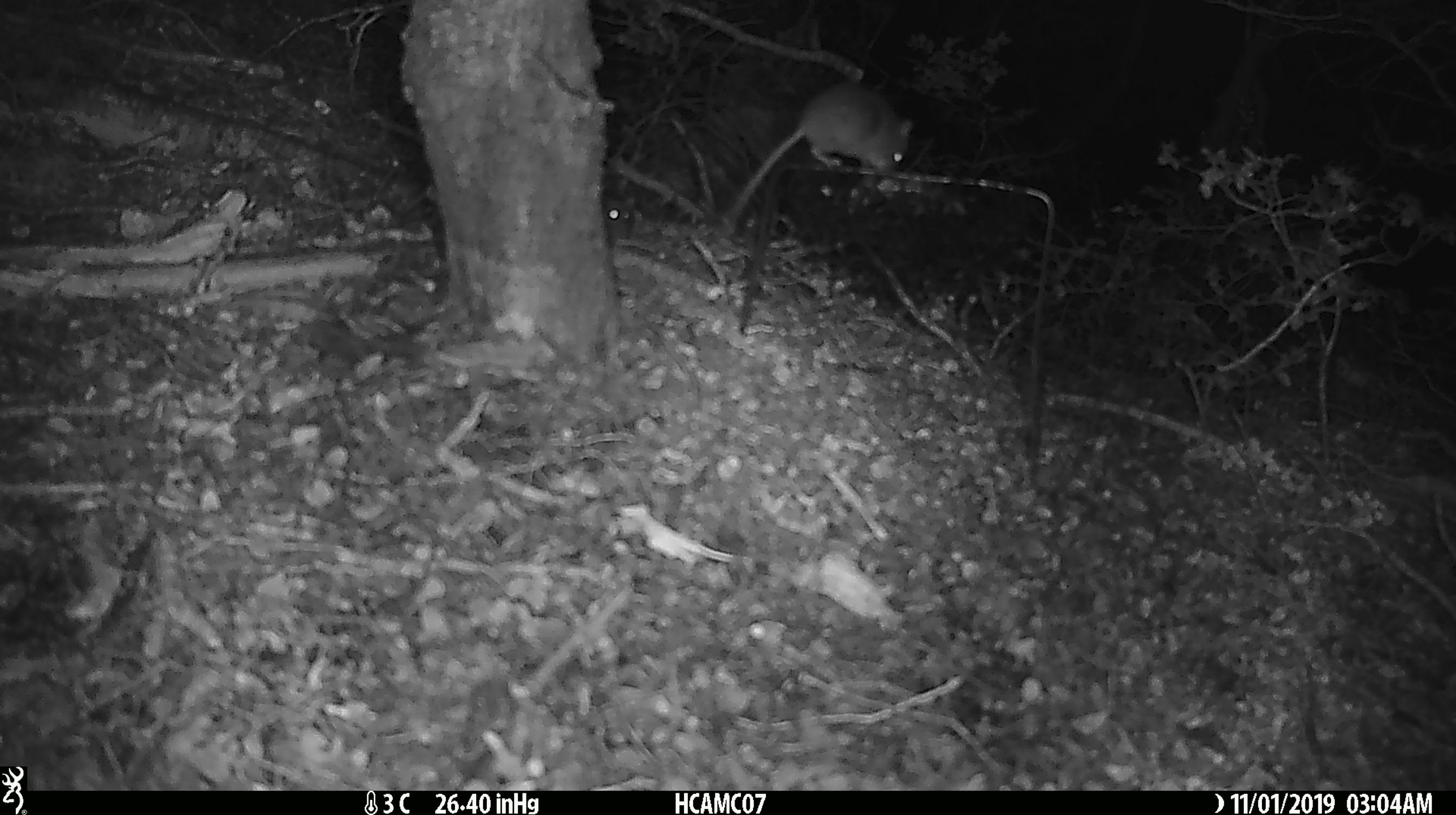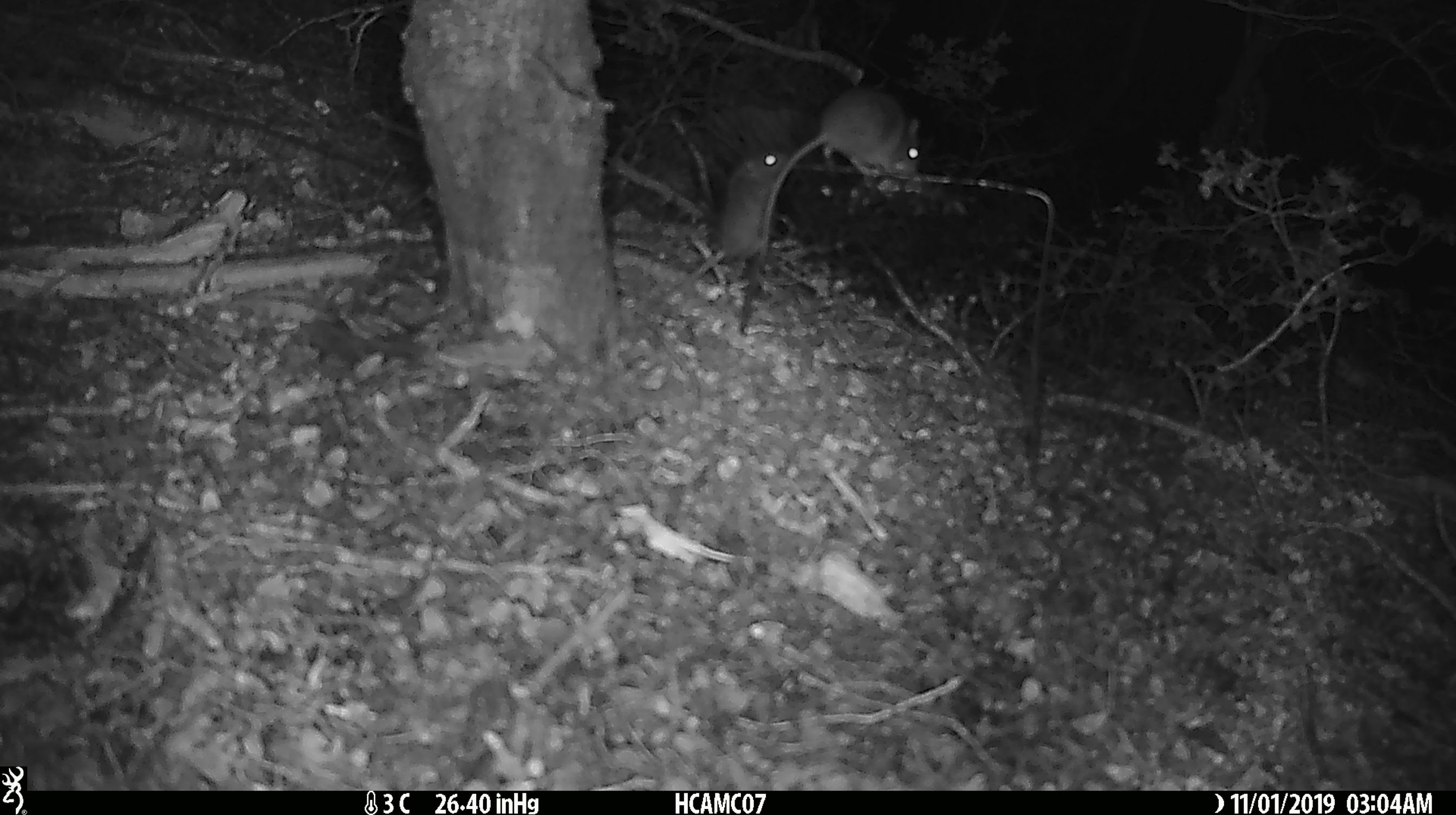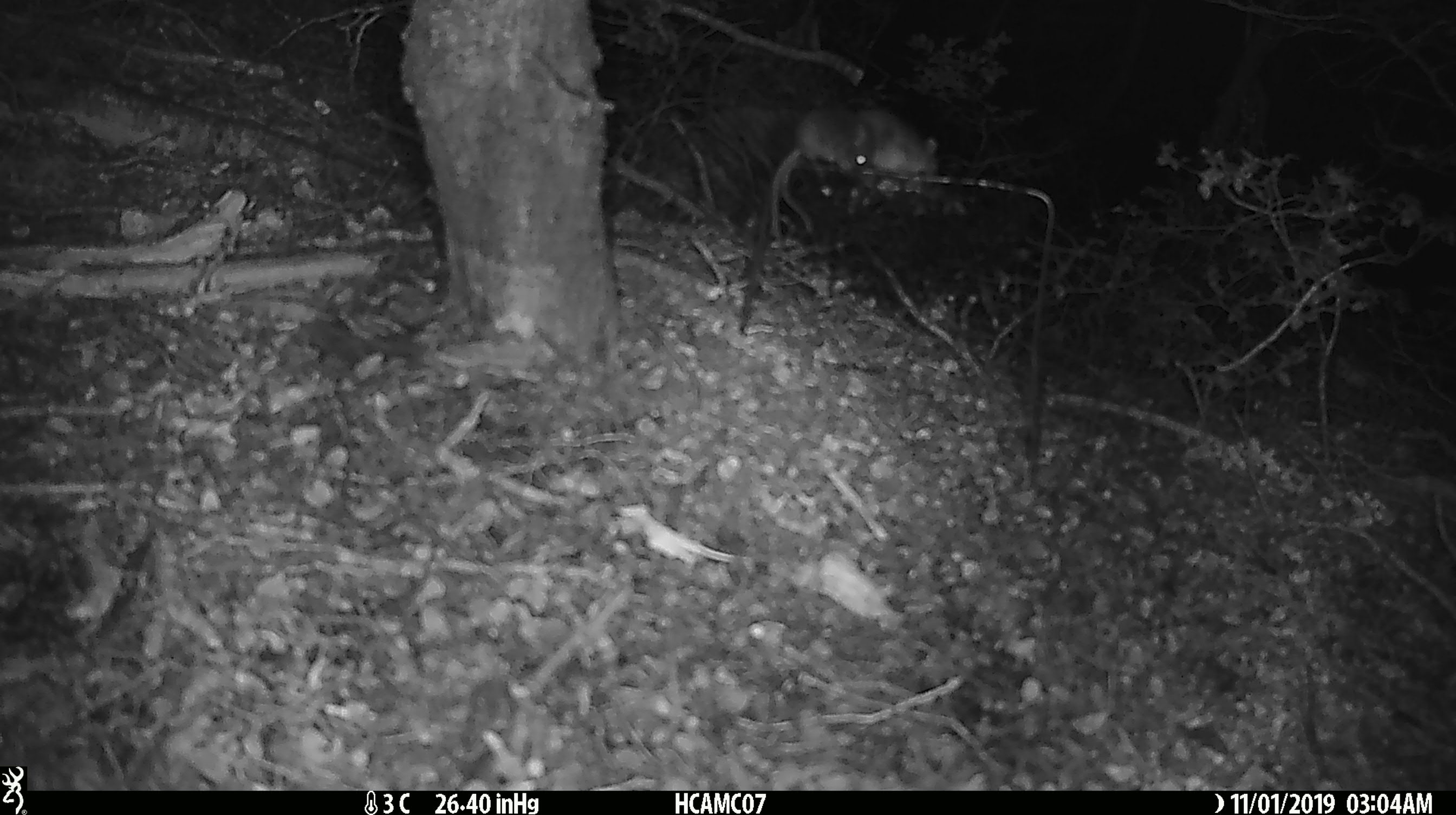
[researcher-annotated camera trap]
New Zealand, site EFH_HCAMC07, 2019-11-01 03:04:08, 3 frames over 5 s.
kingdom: Animalia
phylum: Chordata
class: Mammalia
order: Rodentia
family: Muridae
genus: Mus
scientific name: Mus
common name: mouse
Mouse (Mus).